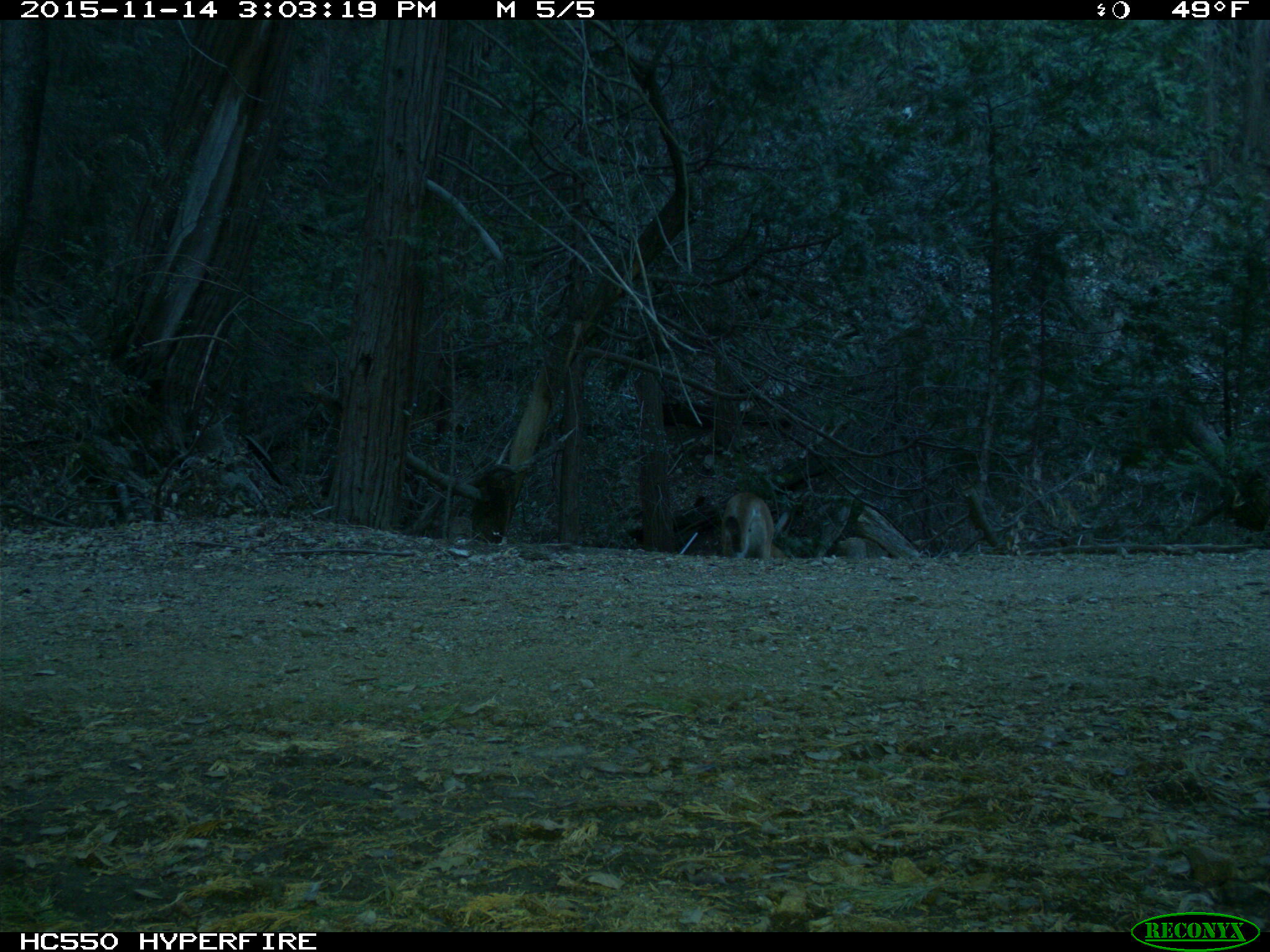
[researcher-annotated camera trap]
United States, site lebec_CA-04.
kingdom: Animalia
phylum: Chordata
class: Mammalia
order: Carnivora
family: Felidae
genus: Puma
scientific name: Puma concolor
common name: mountain lion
Puma concolor (mountain lion).